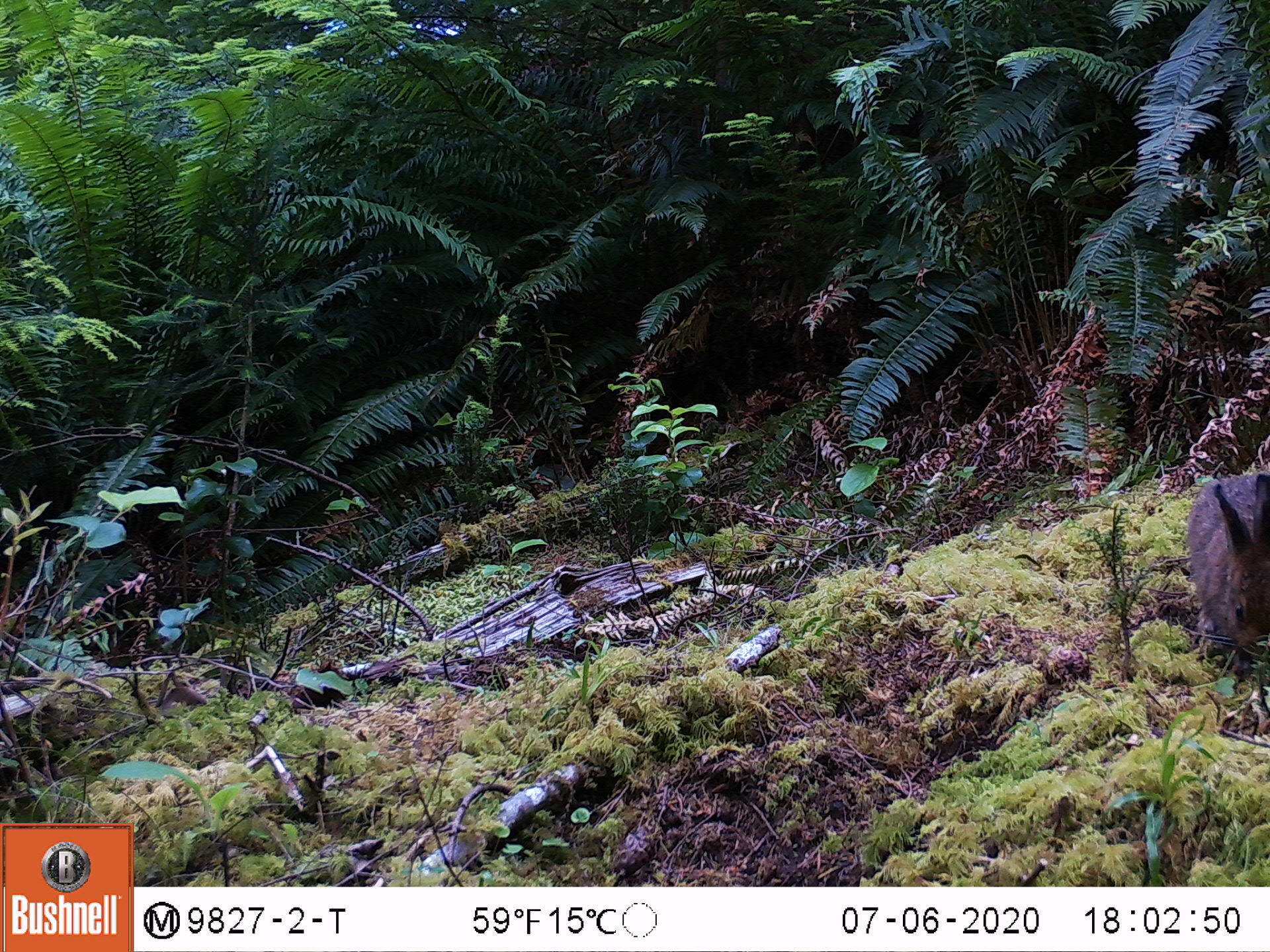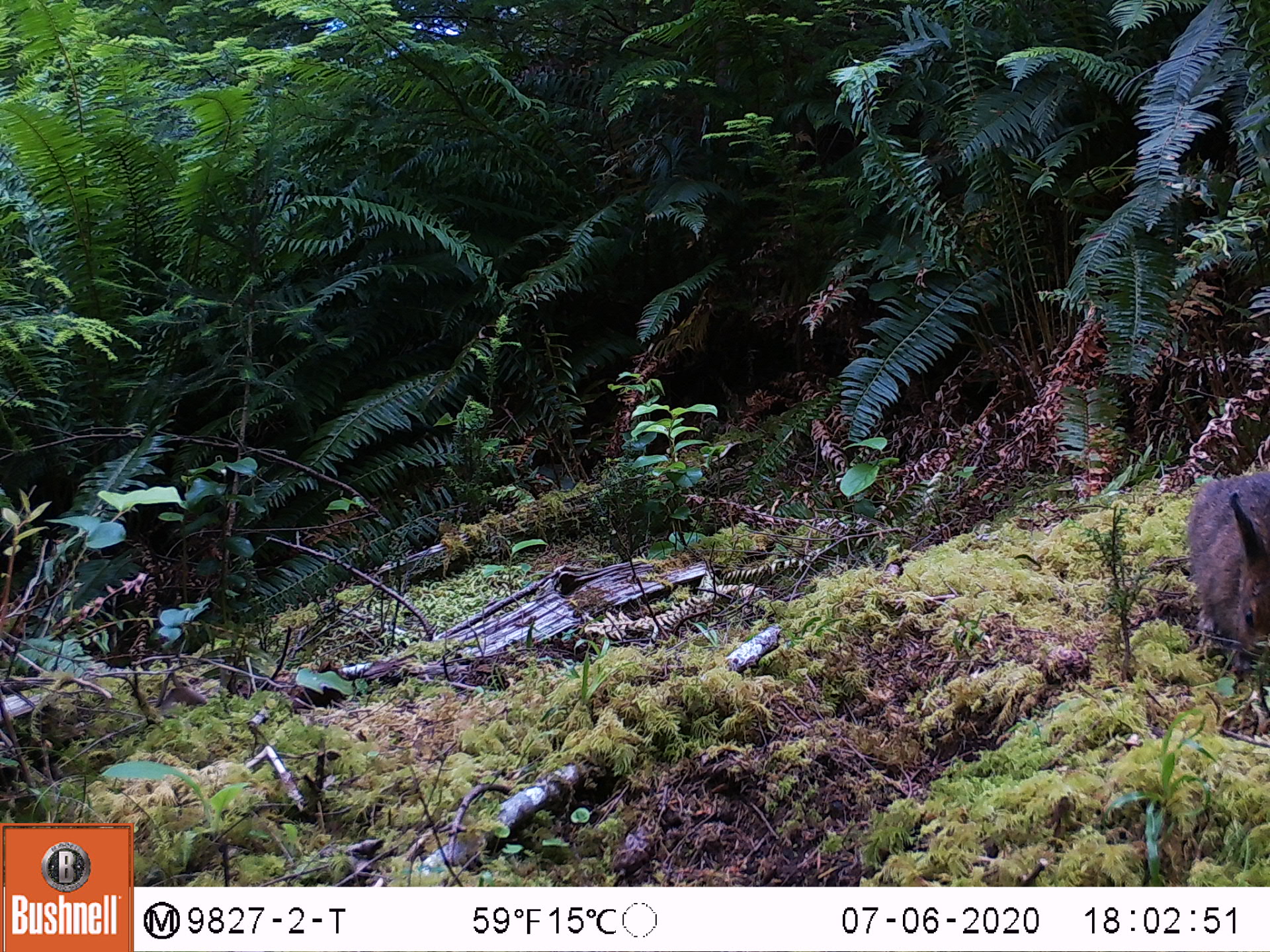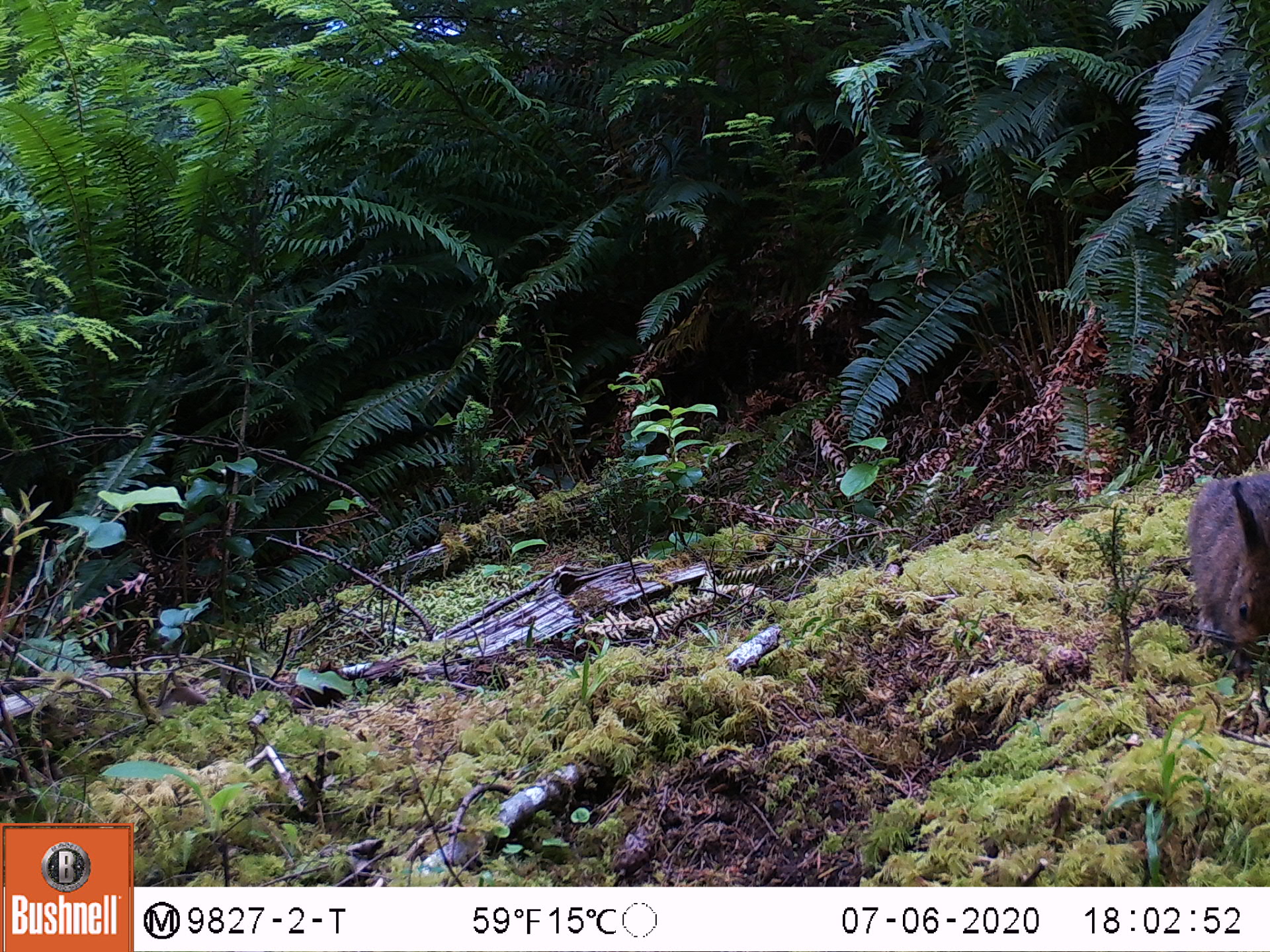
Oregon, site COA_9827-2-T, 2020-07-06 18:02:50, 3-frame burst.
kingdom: Animalia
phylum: Chordata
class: Mammalia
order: Lagomorpha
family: Leporidae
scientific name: Leporidae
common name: hares and rabbits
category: leporidae family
Leporidae family (hares and rabbits) (Leporidae).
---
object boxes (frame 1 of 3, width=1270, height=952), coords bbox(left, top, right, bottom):
leporidae family: bbox(1183, 472, 1267, 677)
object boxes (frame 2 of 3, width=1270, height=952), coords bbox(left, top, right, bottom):
leporidae family: bbox(1179, 471, 1267, 667)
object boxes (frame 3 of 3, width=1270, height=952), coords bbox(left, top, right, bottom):
leporidae family: bbox(1179, 474, 1265, 660)